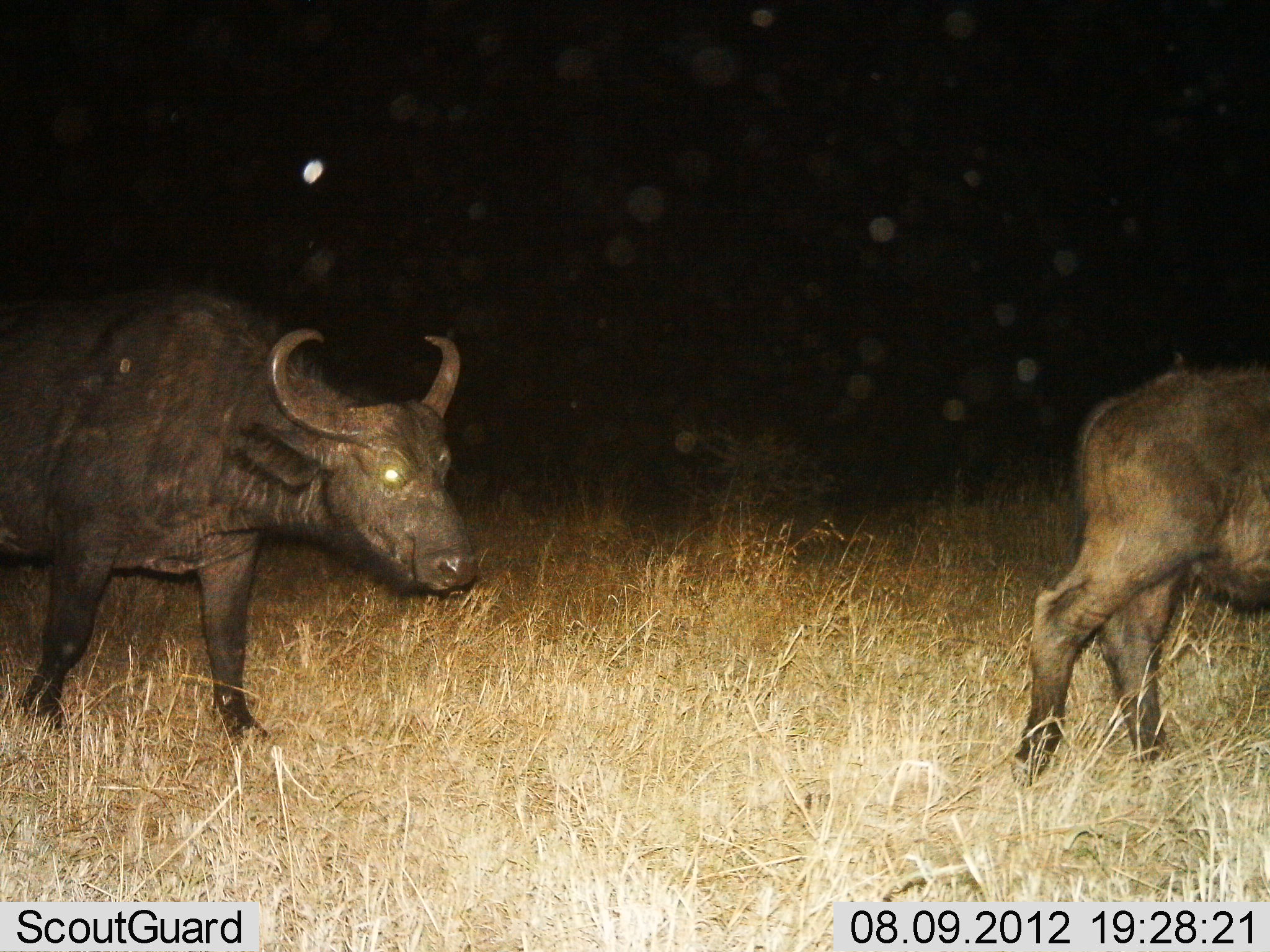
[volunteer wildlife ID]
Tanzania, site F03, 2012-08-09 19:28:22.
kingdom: Animalia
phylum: Chordata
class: Mammalia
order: Artiodactyla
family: Bovidae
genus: Syncerus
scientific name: Syncerus caffer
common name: cape buffalo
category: buffalo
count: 2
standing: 20%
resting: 0%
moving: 90%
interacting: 0%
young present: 0%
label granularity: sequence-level